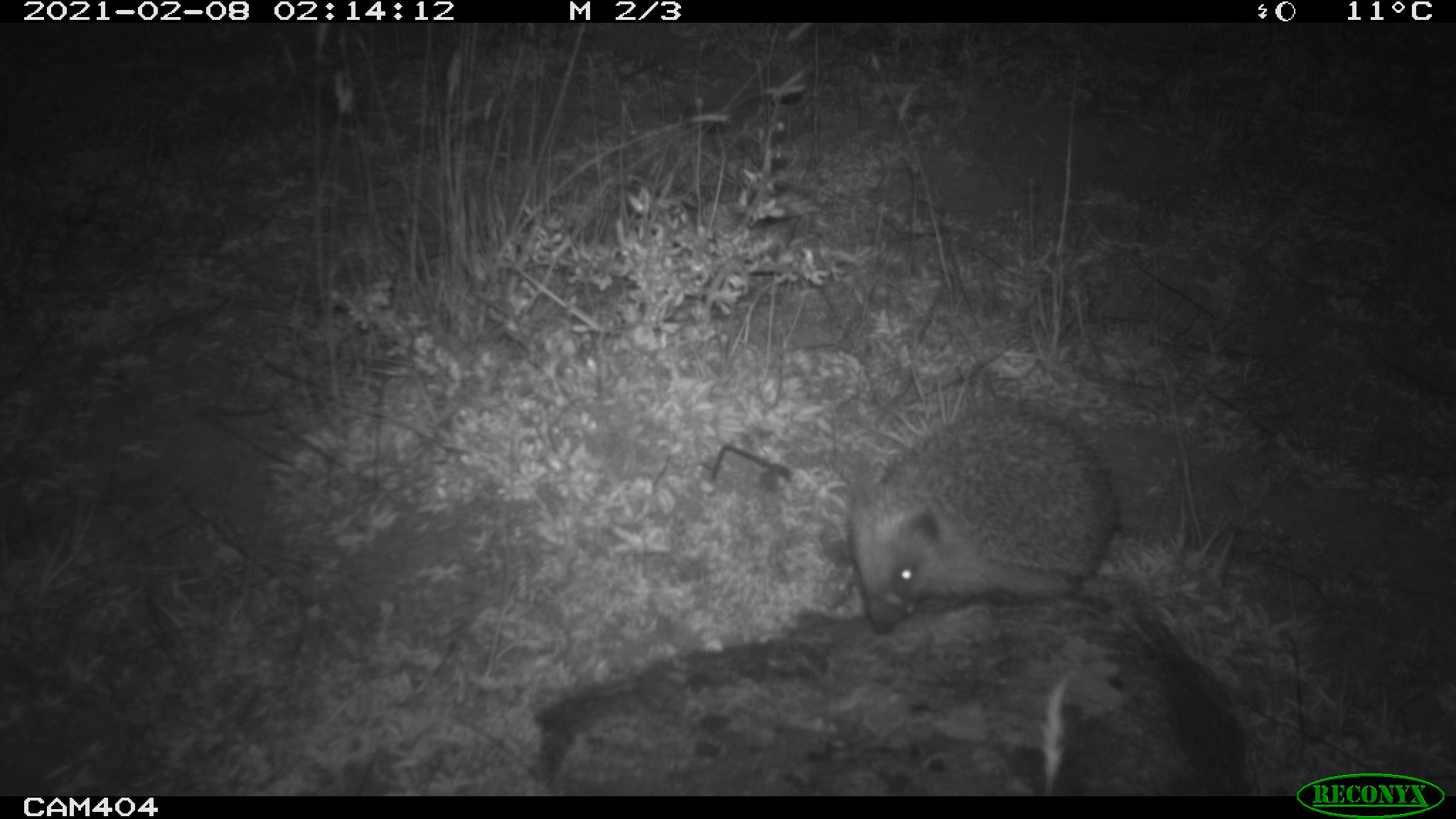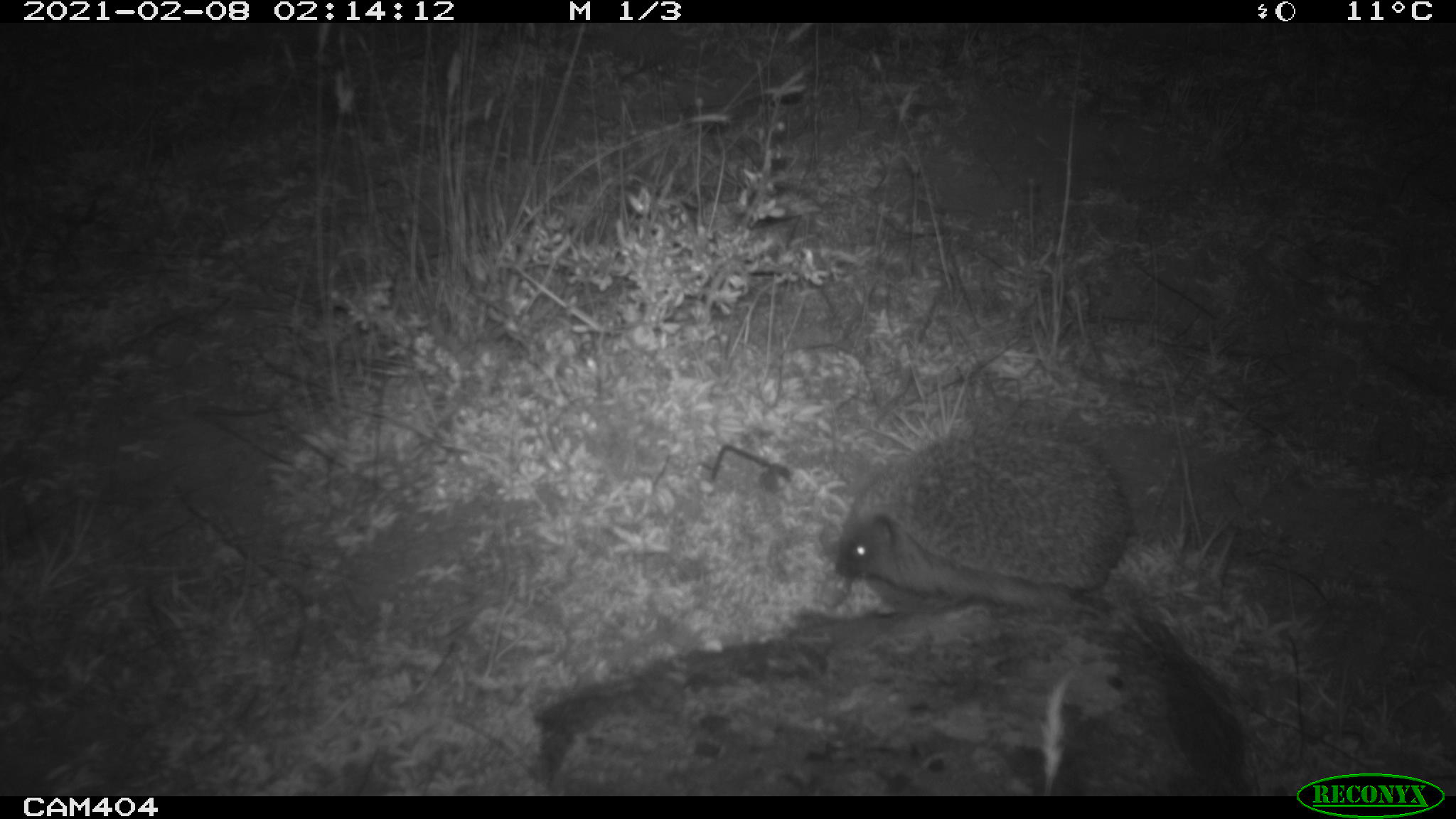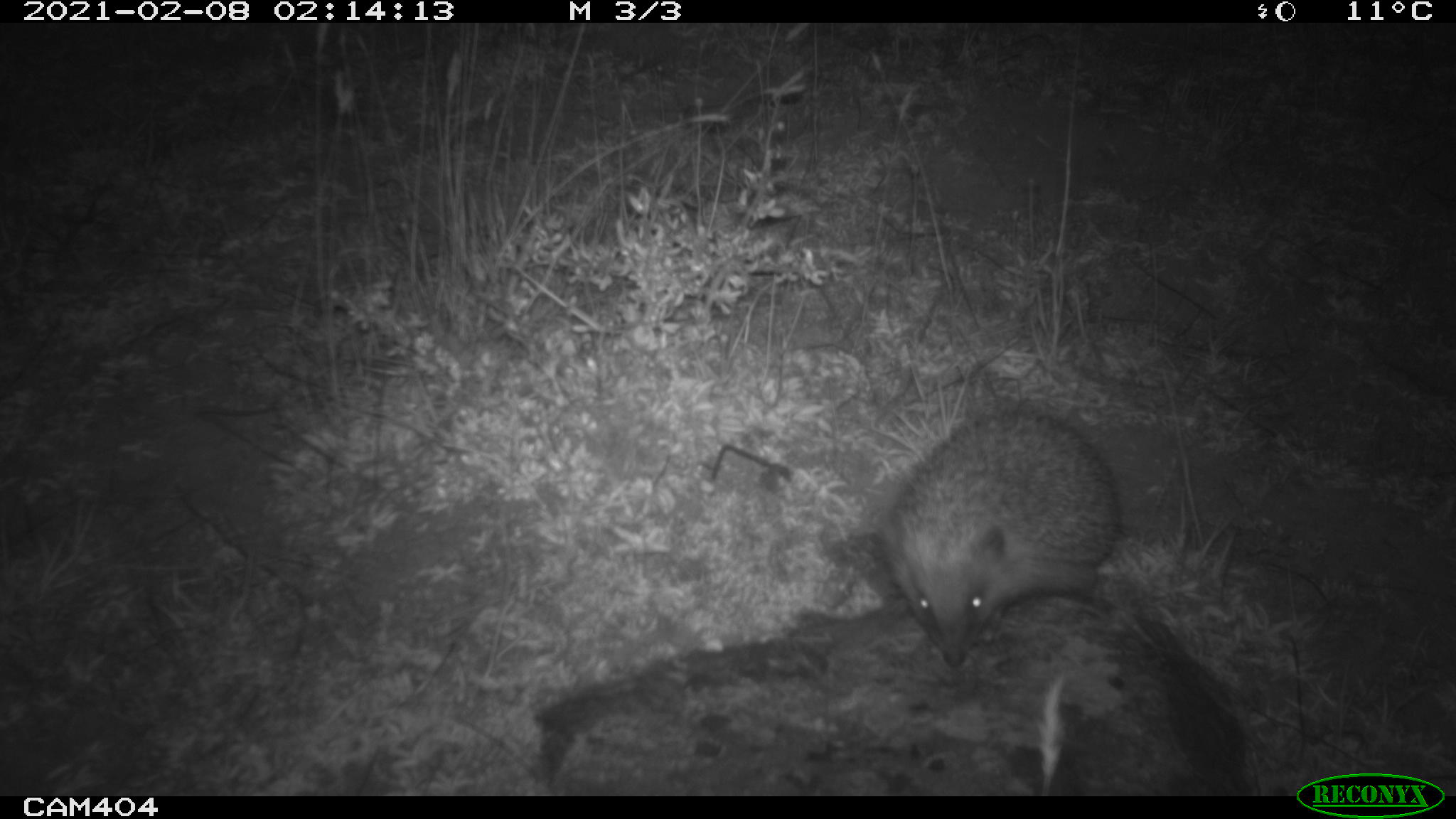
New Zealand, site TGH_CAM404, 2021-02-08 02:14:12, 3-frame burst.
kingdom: Animalia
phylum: Chordata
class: Mammalia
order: Eulipotyphla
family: Erinaceidae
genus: Erinaceus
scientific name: Erinaceus europaeus europaeus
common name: european hedgehog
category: hedgehog